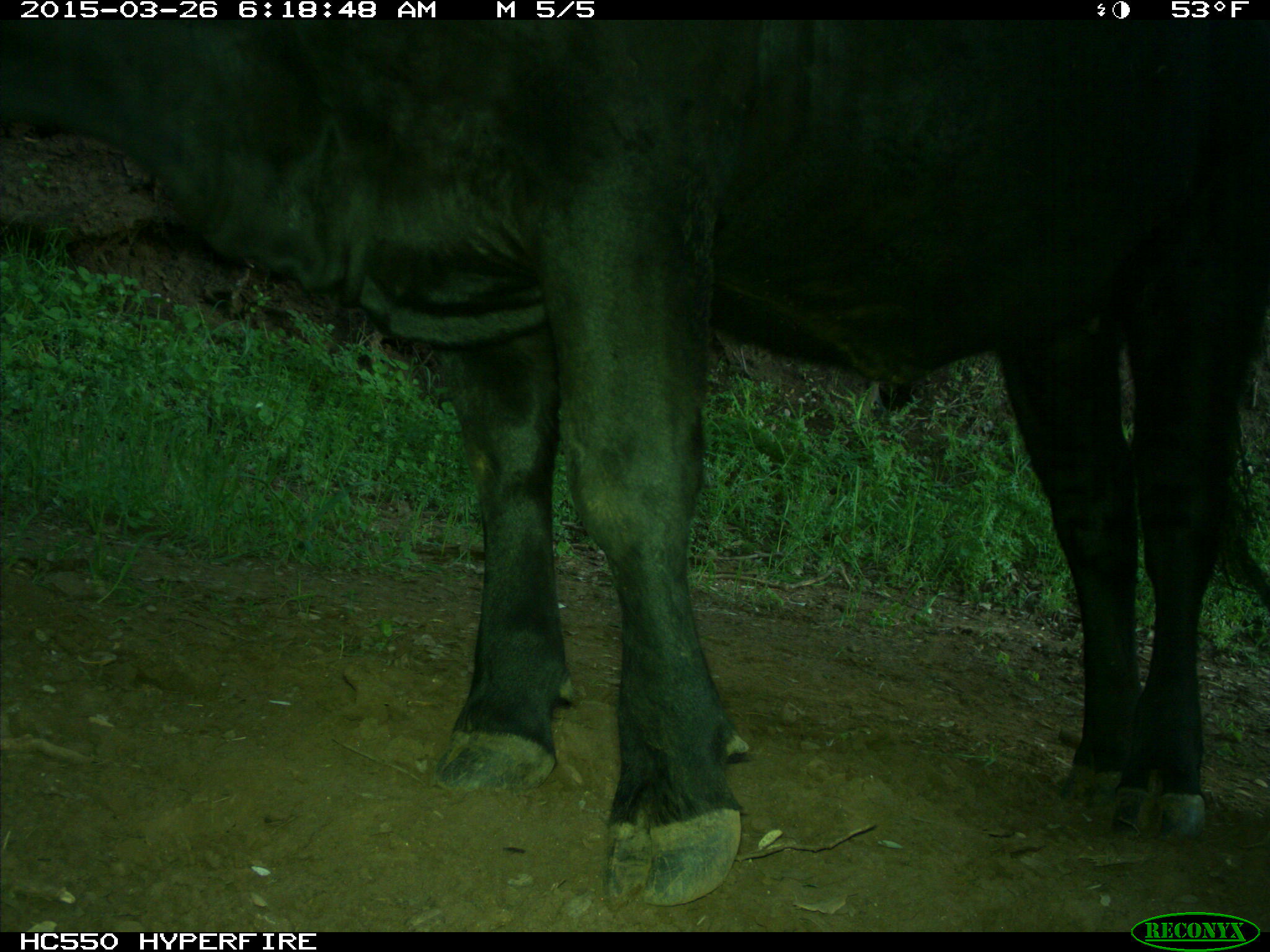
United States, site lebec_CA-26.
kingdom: Animalia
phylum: Chordata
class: Mammalia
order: Artiodactyla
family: Bovidae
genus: Bos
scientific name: Bos taurus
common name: domestic cow